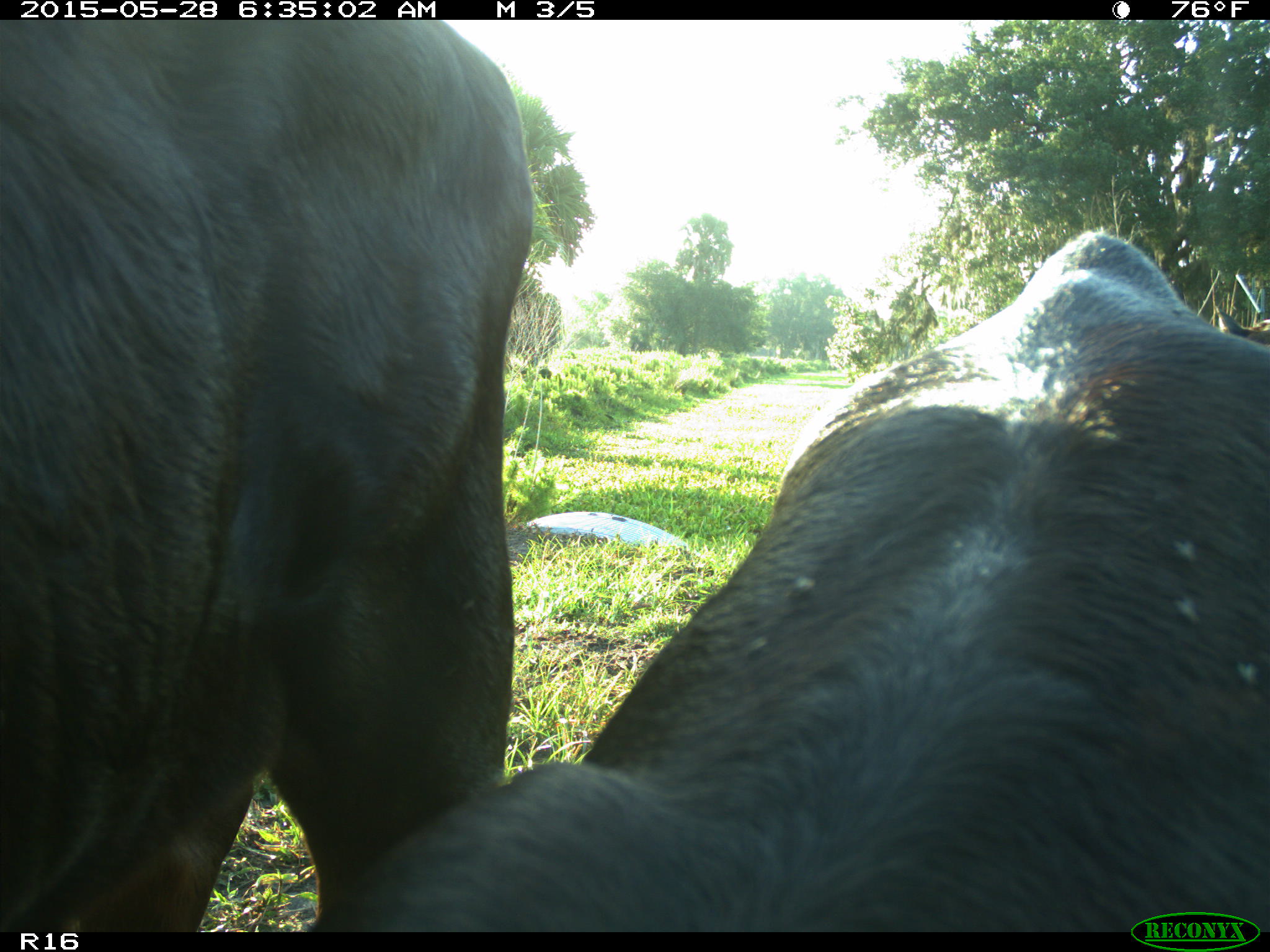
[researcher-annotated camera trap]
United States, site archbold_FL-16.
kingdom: Animalia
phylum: Chordata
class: Mammalia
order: Artiodactyla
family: Bovidae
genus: Bos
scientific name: Bos taurus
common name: domestic cow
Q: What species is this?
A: Bos taurus (domestic cow).